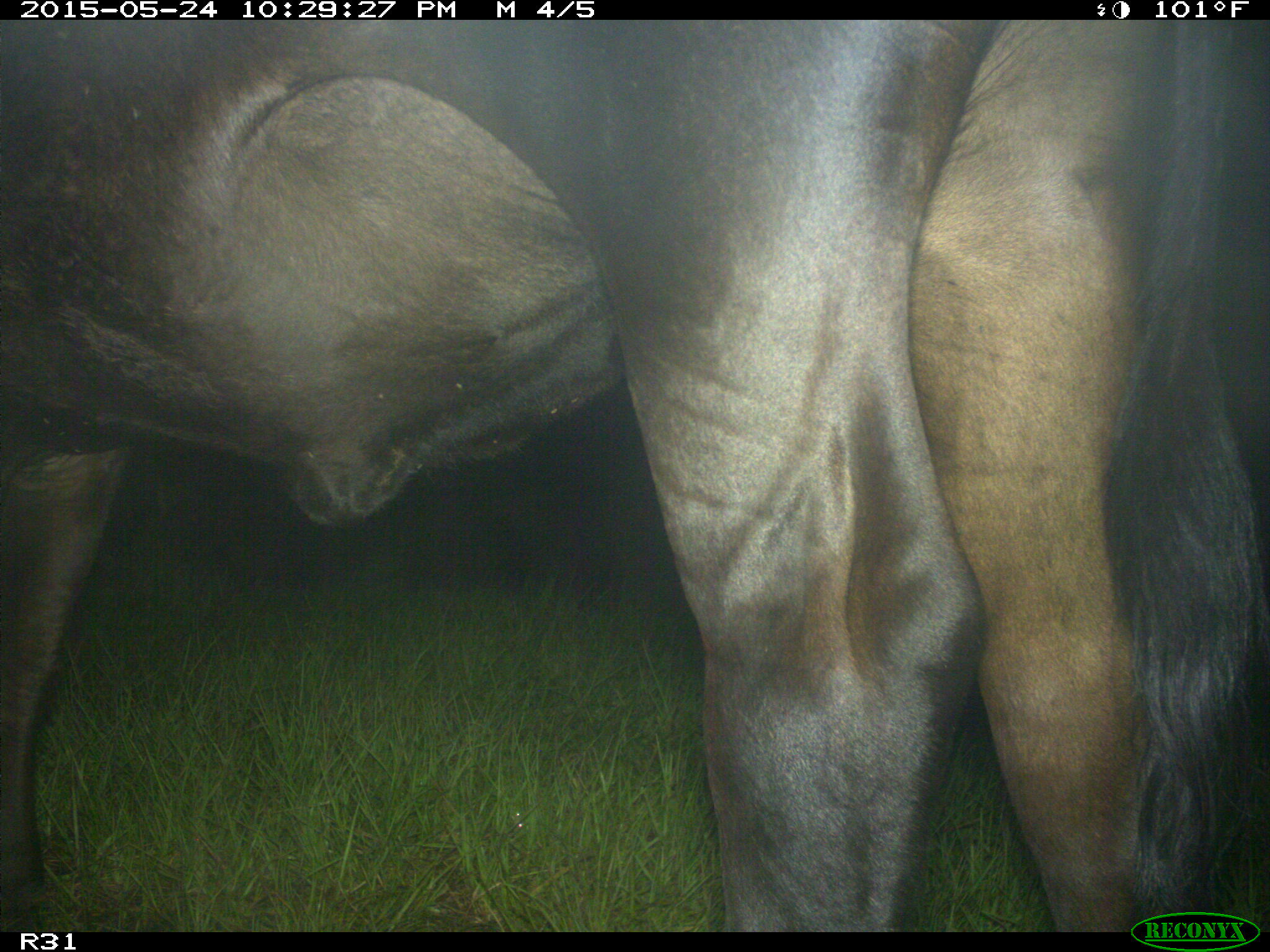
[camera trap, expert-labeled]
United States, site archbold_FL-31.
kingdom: Animalia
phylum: Chordata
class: Mammalia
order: Artiodactyla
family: Bovidae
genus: Bos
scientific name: Bos taurus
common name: domestic cow